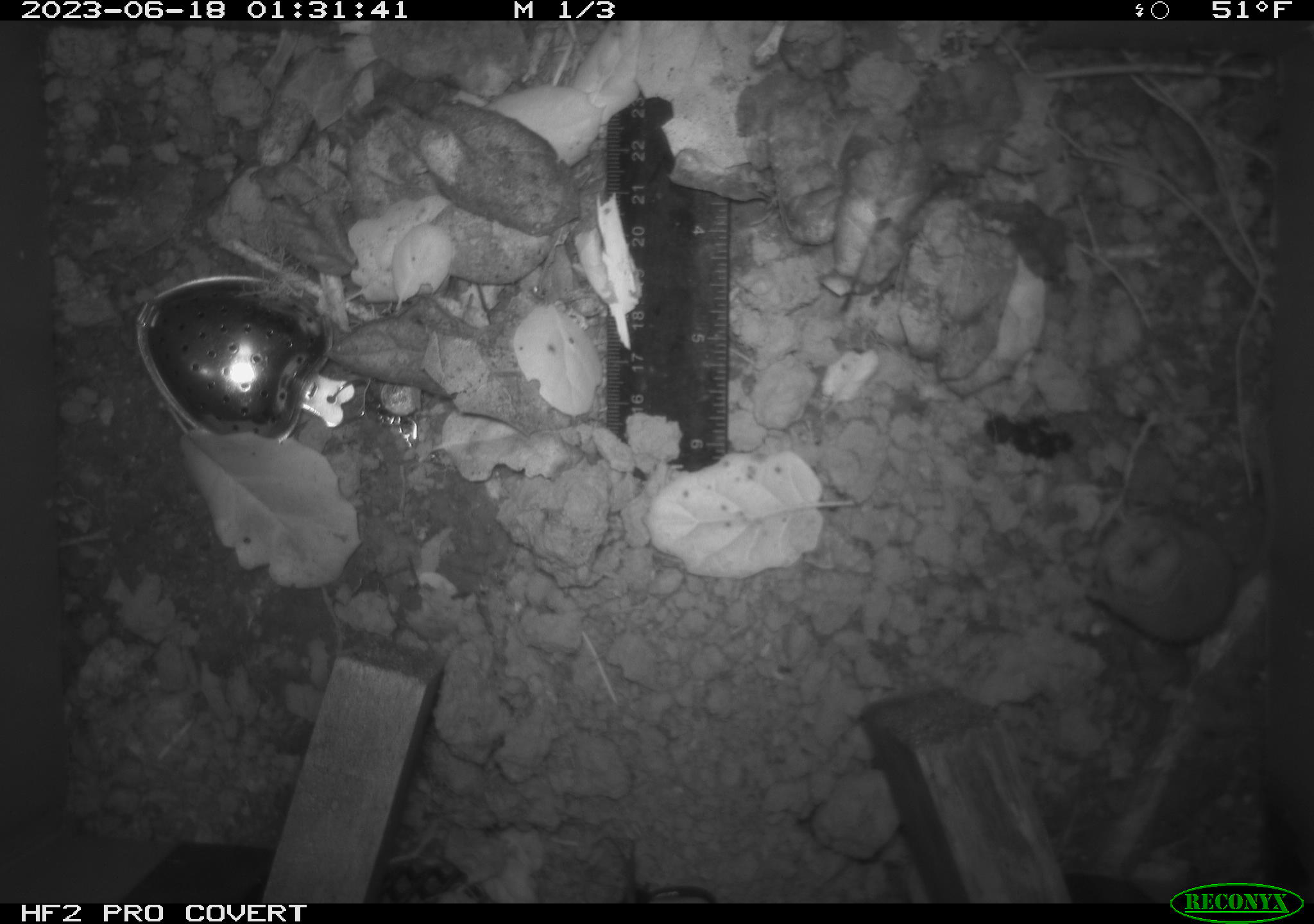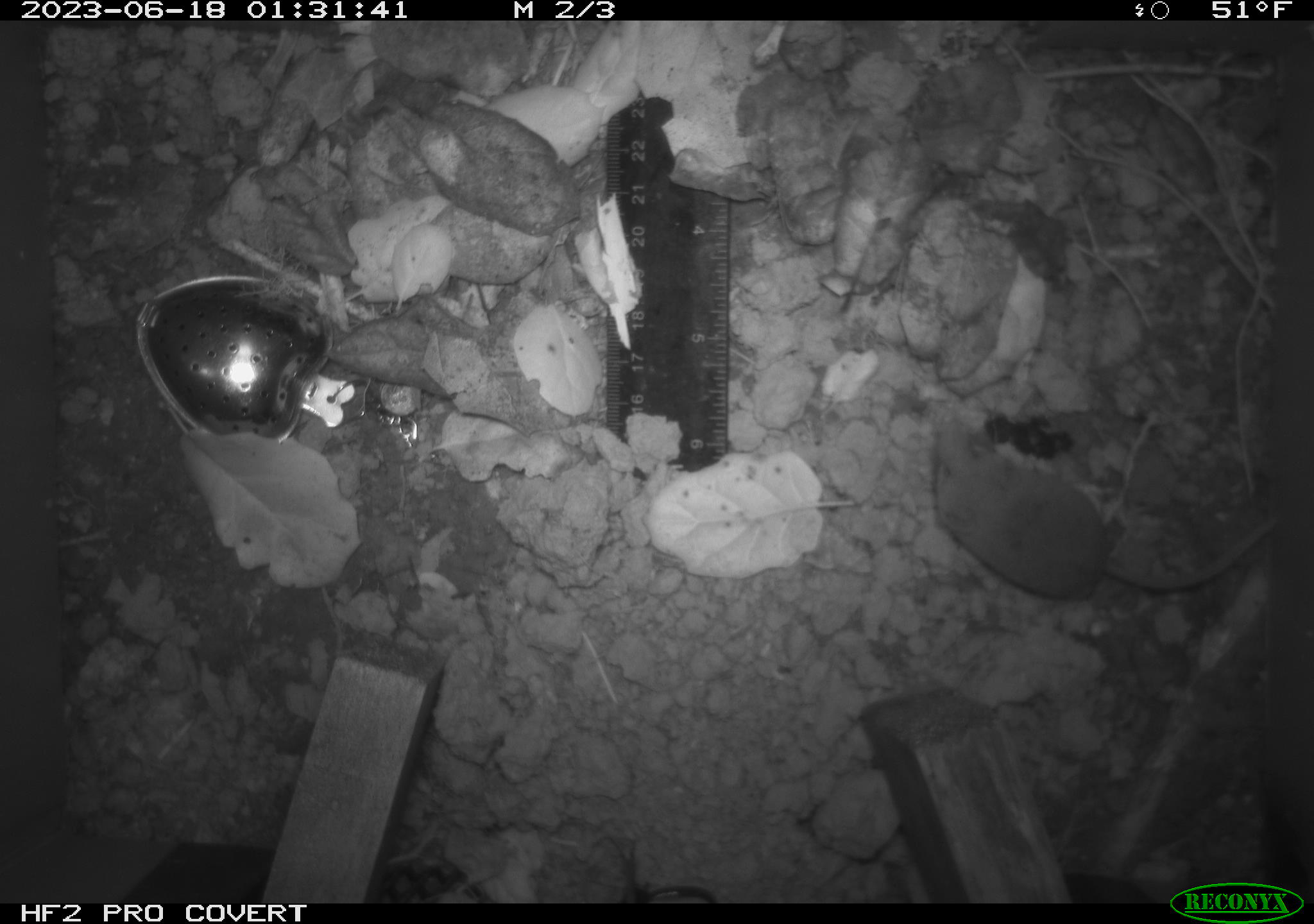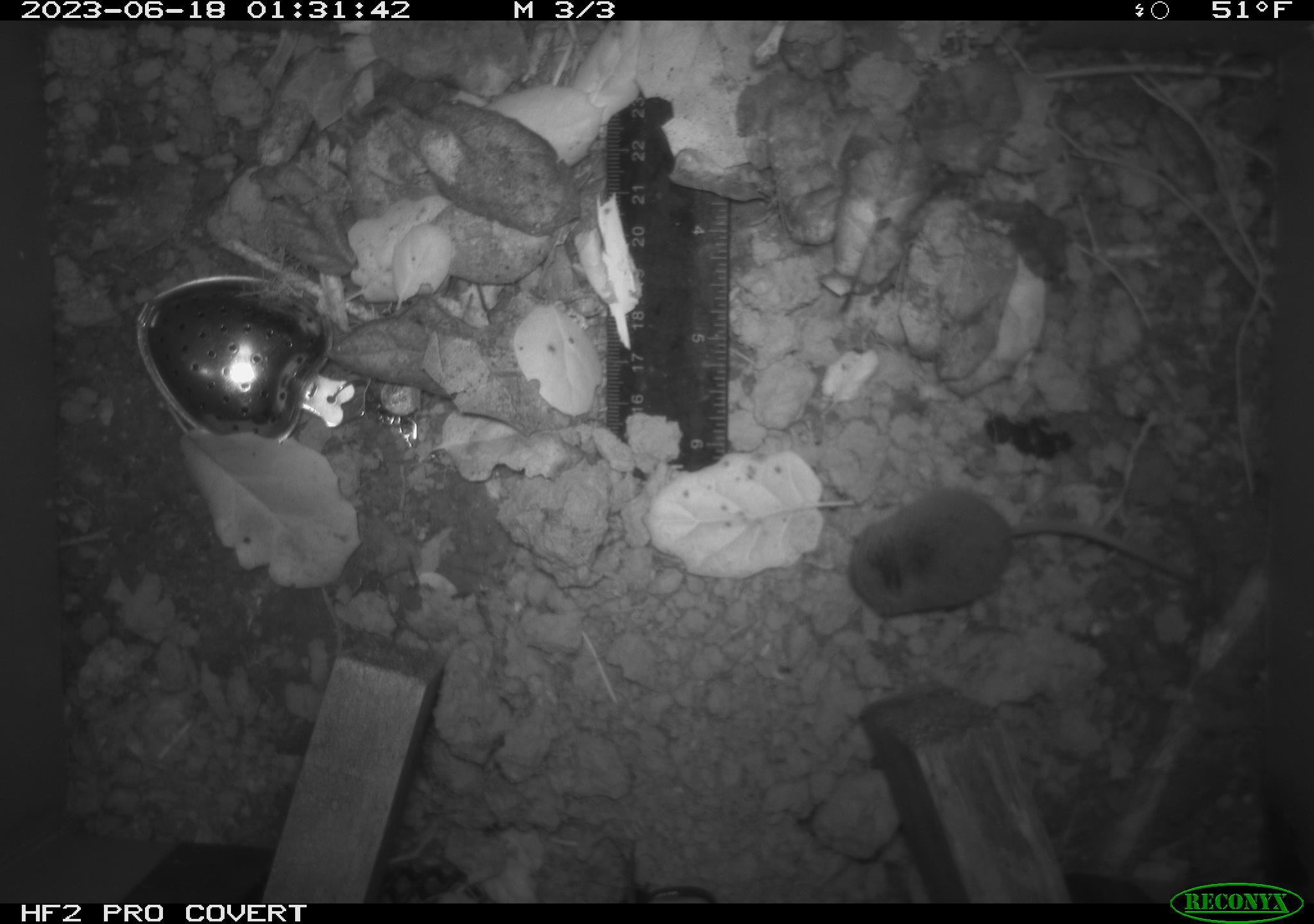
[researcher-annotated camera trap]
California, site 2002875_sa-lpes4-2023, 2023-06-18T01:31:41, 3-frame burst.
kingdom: Animalia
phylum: Chordata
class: Mammalia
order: Eulipotyphla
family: Soricidae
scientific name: Soricidae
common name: shrews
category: soricidae family